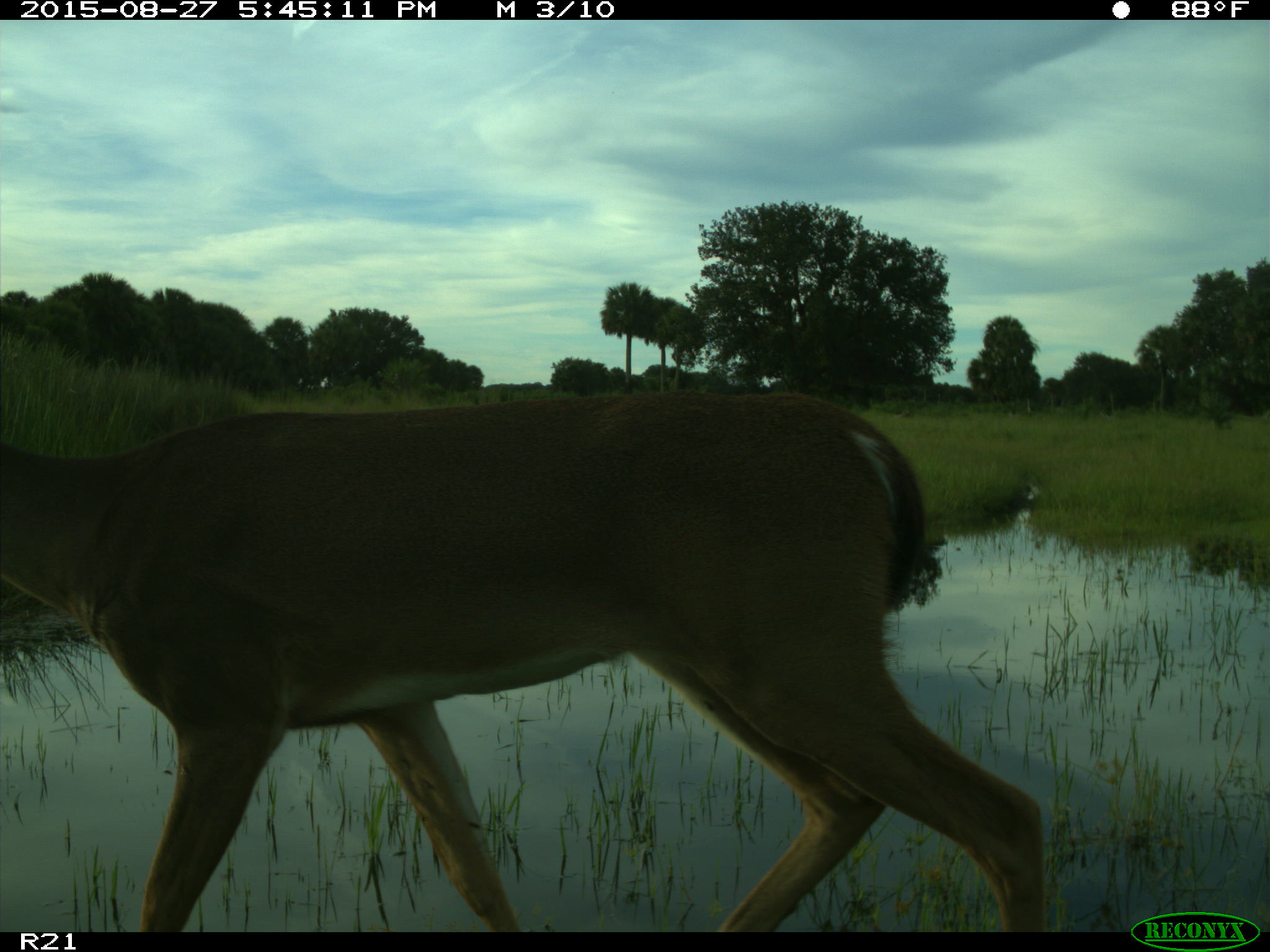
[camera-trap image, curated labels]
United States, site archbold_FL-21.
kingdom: Animalia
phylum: Chordata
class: Mammalia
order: Artiodactyla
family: Cervidae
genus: Odocoileus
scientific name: Odocoileus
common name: deer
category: unidentified deer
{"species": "unidentified deer (deer) (Odocoileus)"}